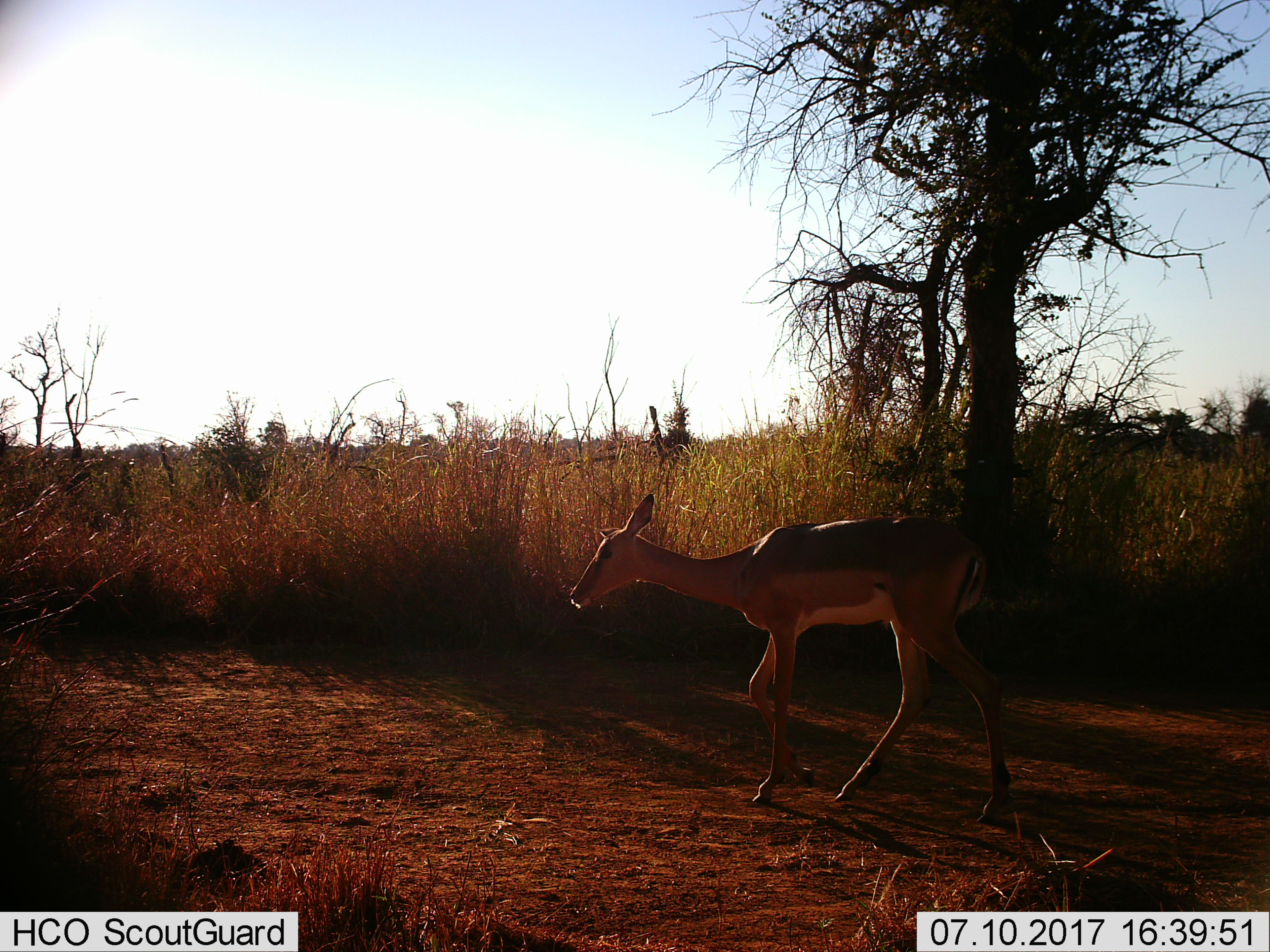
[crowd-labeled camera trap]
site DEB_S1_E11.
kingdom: Animalia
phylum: Chordata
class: Mammalia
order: Artiodactyla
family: Bovidae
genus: Aepyceros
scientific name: Aepyceros melampus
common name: impala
Impala (Aepyceros melampus), count 1. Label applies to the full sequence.